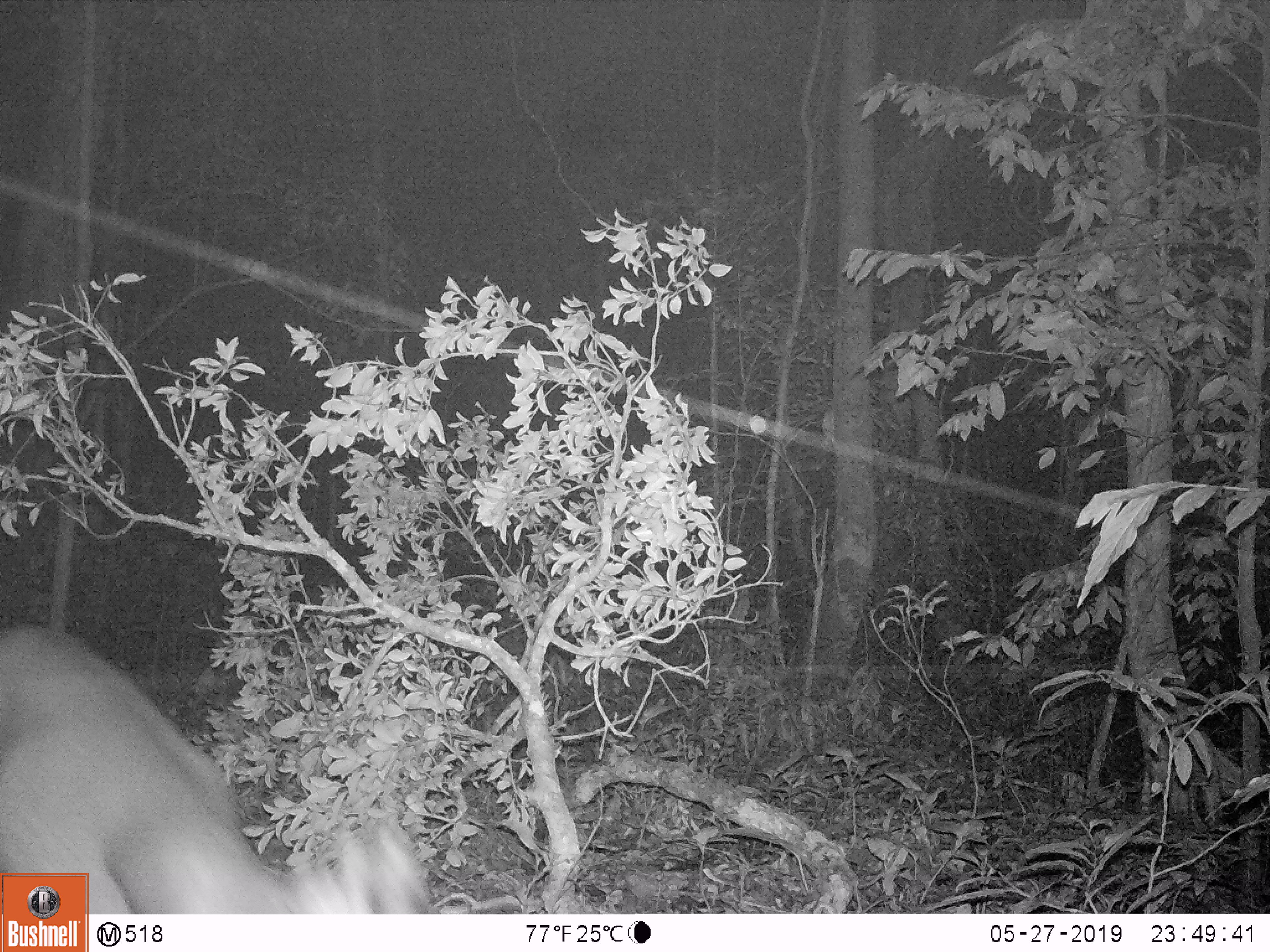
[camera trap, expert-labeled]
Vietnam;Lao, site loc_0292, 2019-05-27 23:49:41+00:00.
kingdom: Animalia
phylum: Chordata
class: Mammalia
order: Artiodactyla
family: Cervidae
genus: Muntiacus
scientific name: Muntiacus rooseveltorum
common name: roosevelt's muntjac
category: roosevelts muntjac group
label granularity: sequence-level